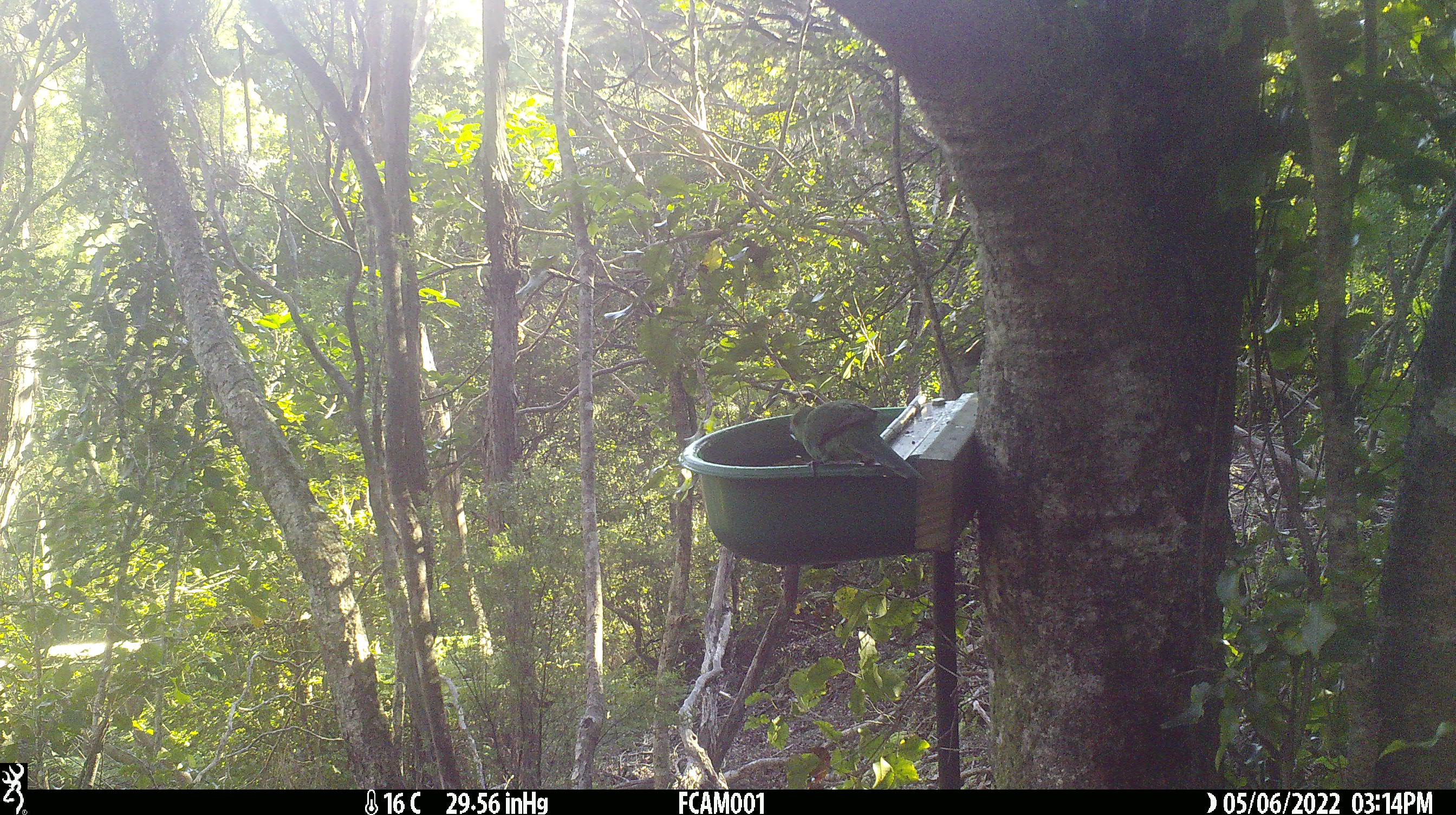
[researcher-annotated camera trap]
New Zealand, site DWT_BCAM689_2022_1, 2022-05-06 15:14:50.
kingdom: Animalia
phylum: Chordata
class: Aves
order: Psittaciformes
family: Psittaculidae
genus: Cyanoramphus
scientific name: Cyanoramphus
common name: parakeet